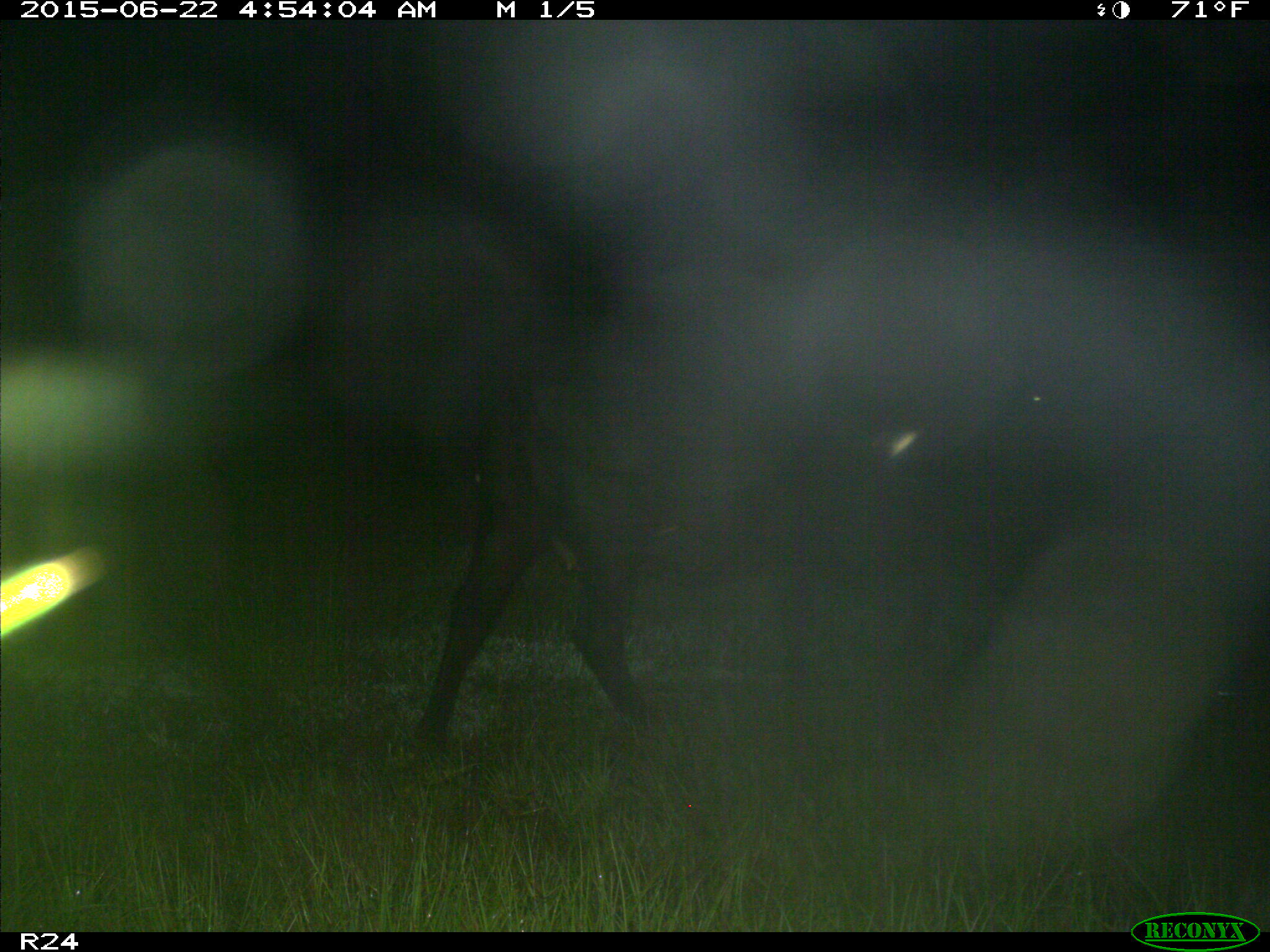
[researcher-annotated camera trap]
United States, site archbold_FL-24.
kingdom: Animalia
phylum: Chordata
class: Mammalia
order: Artiodactyla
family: Bovidae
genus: Bos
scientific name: Bos taurus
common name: domestic cow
Bos taurus (domestic cow).